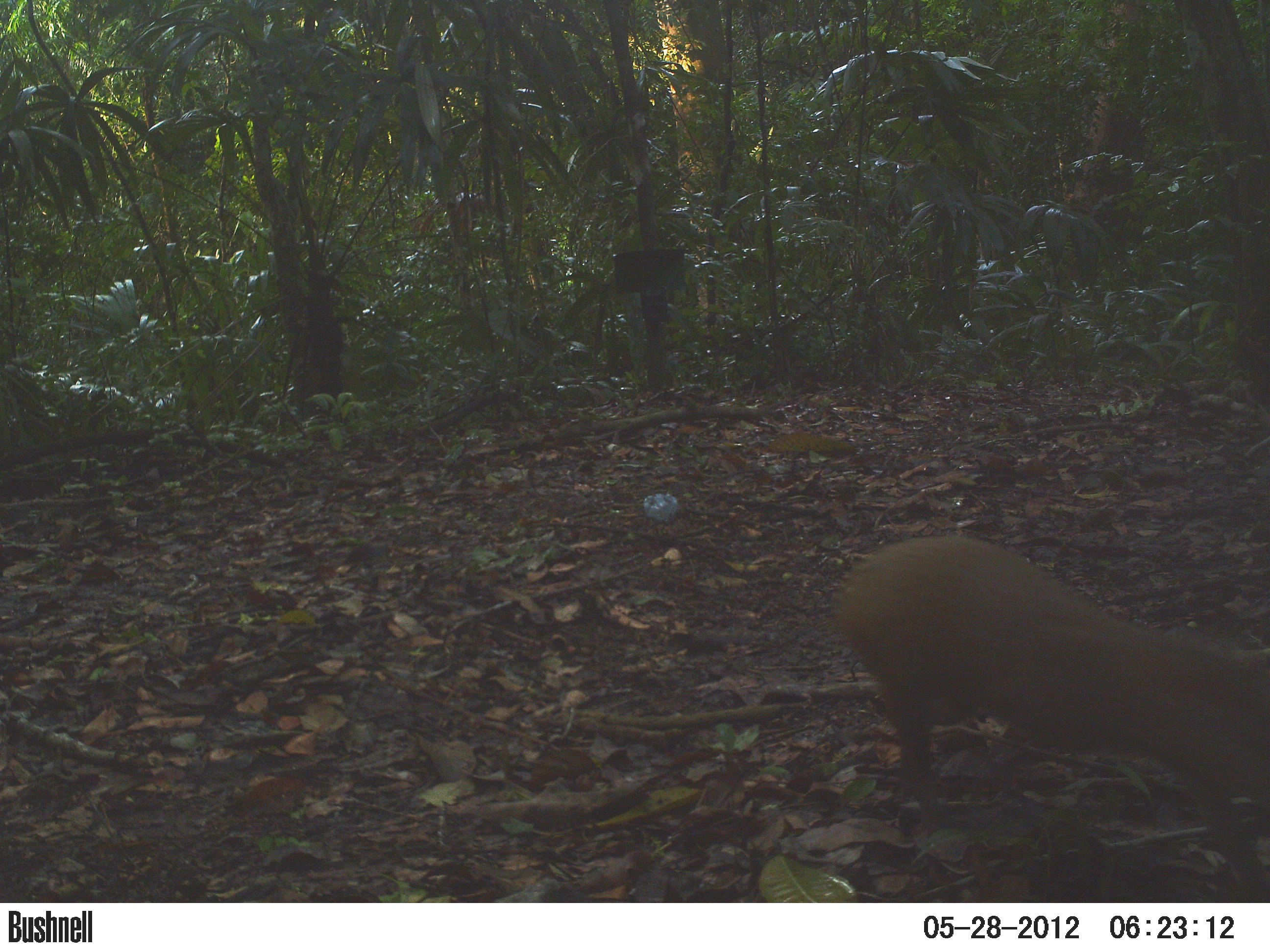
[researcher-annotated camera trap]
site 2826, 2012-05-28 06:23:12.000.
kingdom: Animalia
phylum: Chordata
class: Mammalia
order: Rodentia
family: Dasyproctidae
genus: Dasyprocta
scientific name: Dasyprocta punctata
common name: central american agouti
Dasyprocta punctata (central american agouti), count 1, age adult.